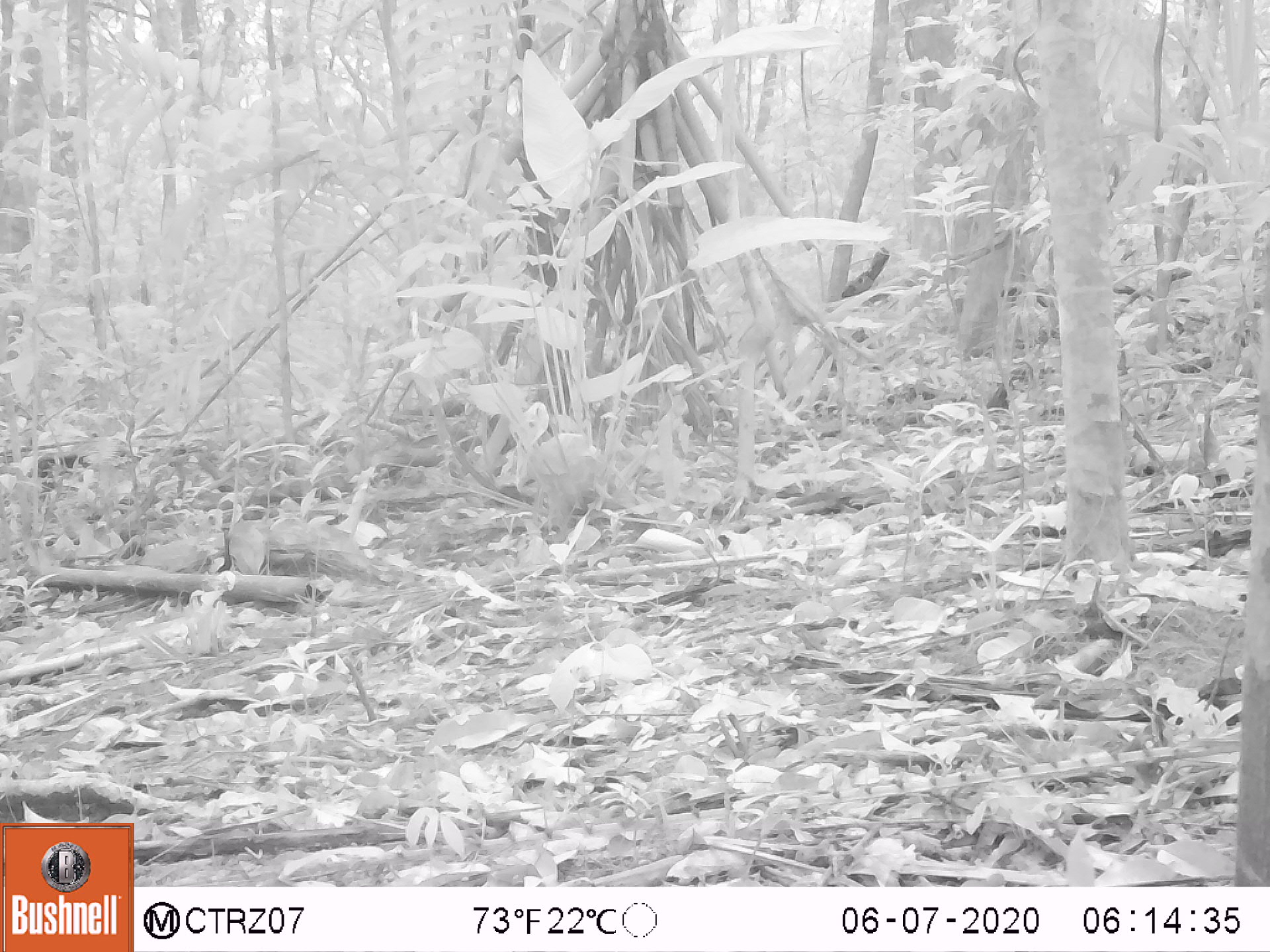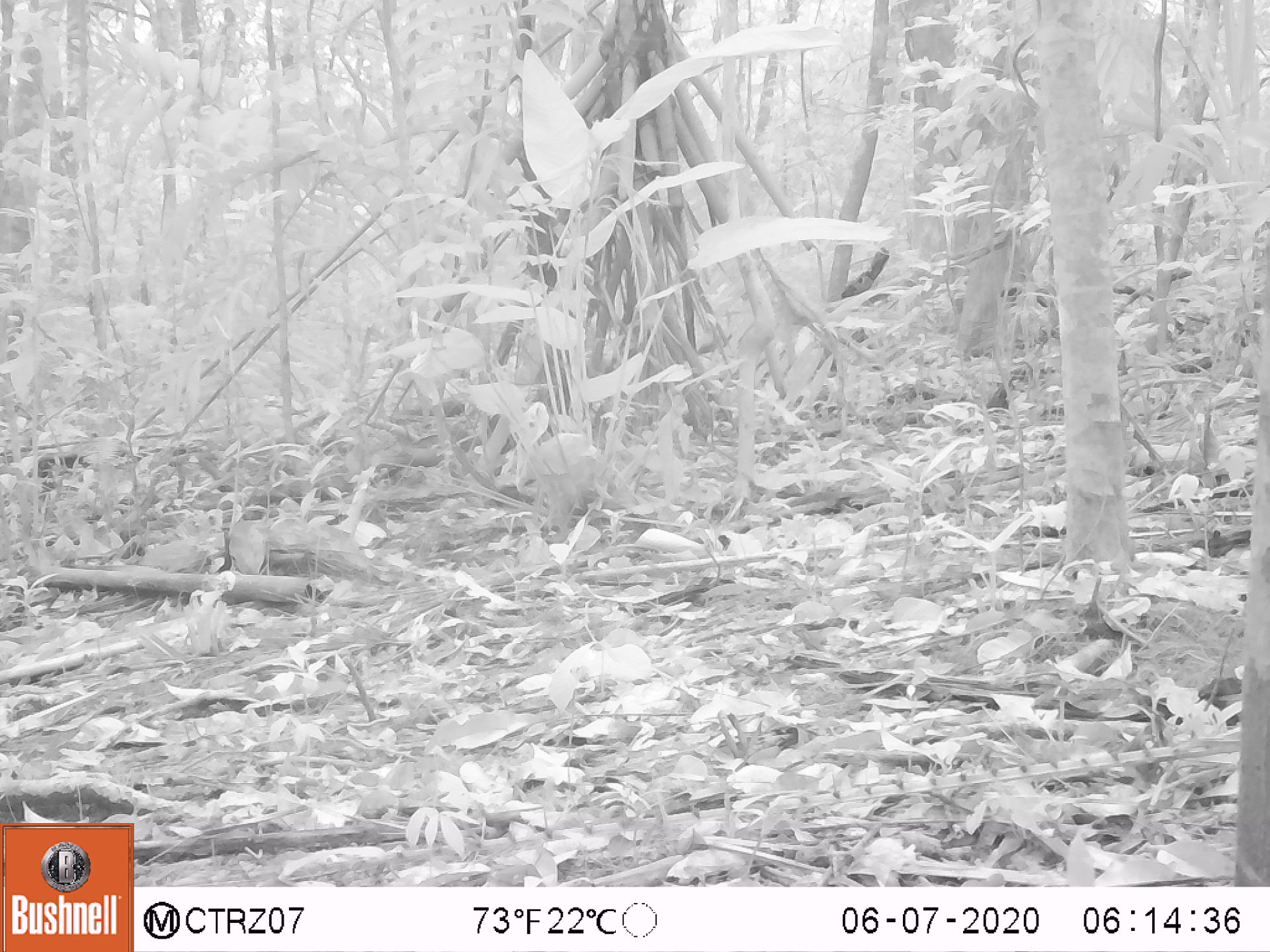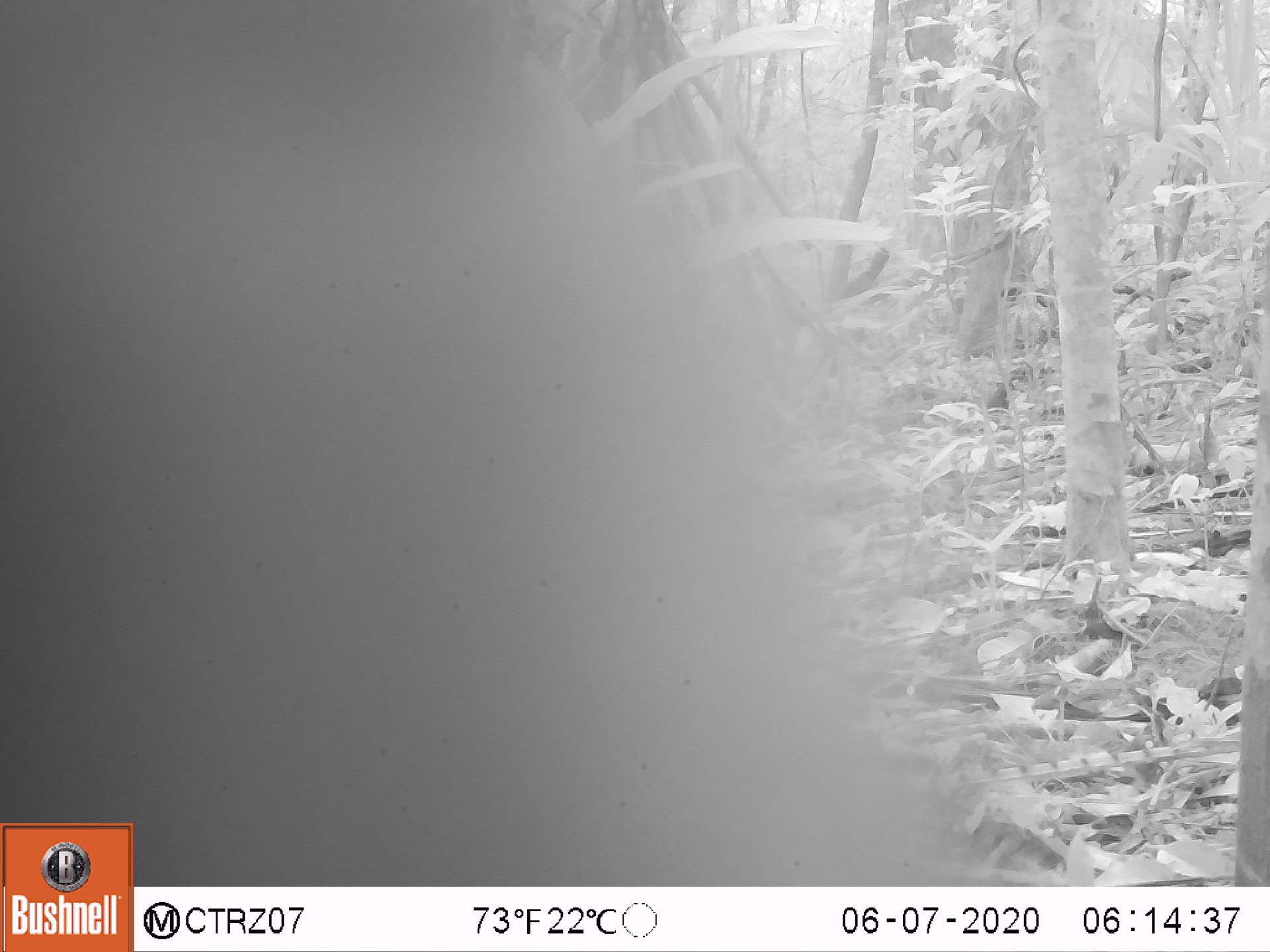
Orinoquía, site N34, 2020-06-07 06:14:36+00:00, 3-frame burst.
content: unidentified animal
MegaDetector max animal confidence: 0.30